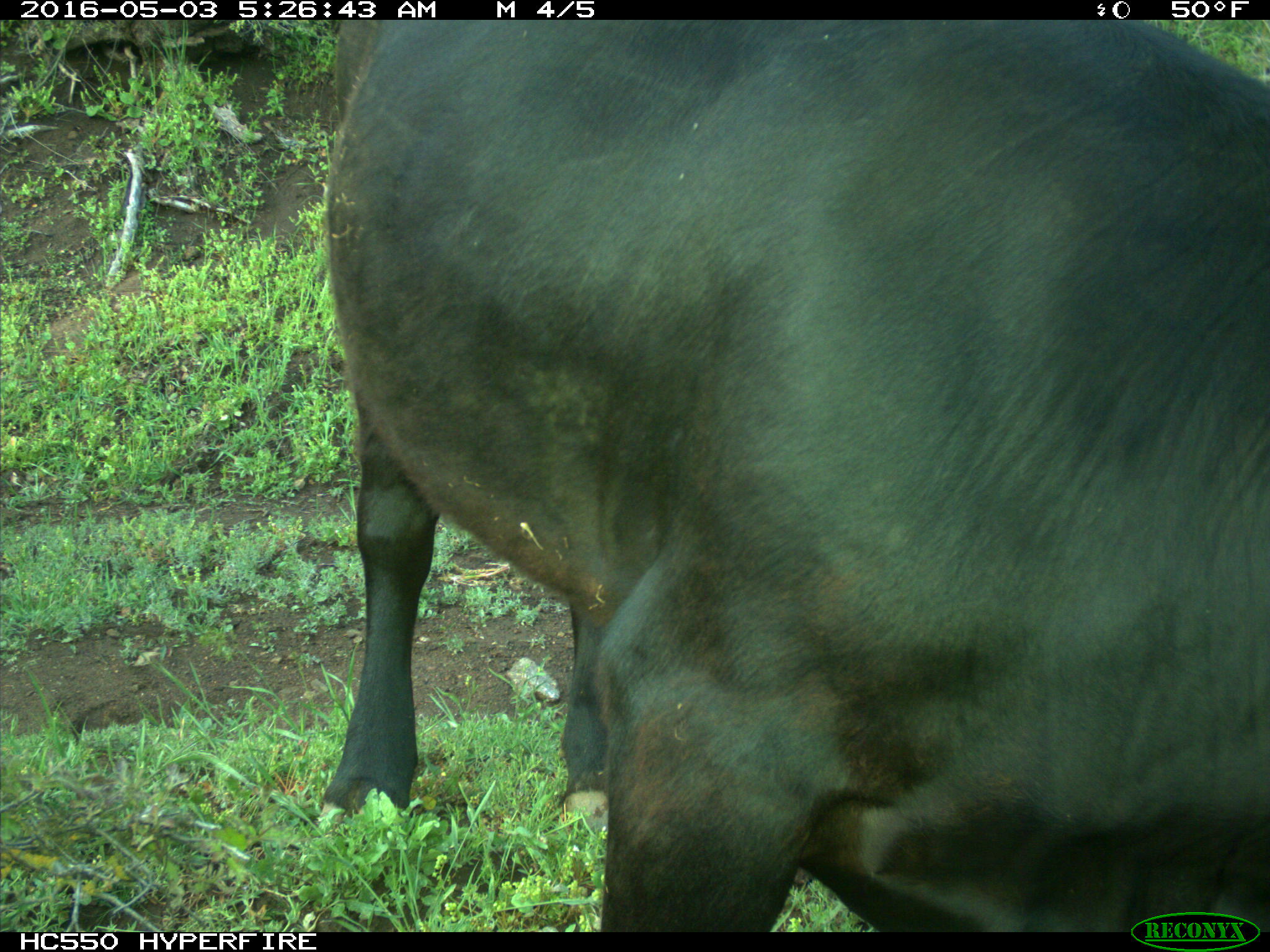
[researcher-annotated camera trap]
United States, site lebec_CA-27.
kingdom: Animalia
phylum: Chordata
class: Mammalia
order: Artiodactyla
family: Bovidae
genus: Bos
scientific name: Bos taurus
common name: domestic cow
Bos taurus (domestic cow).